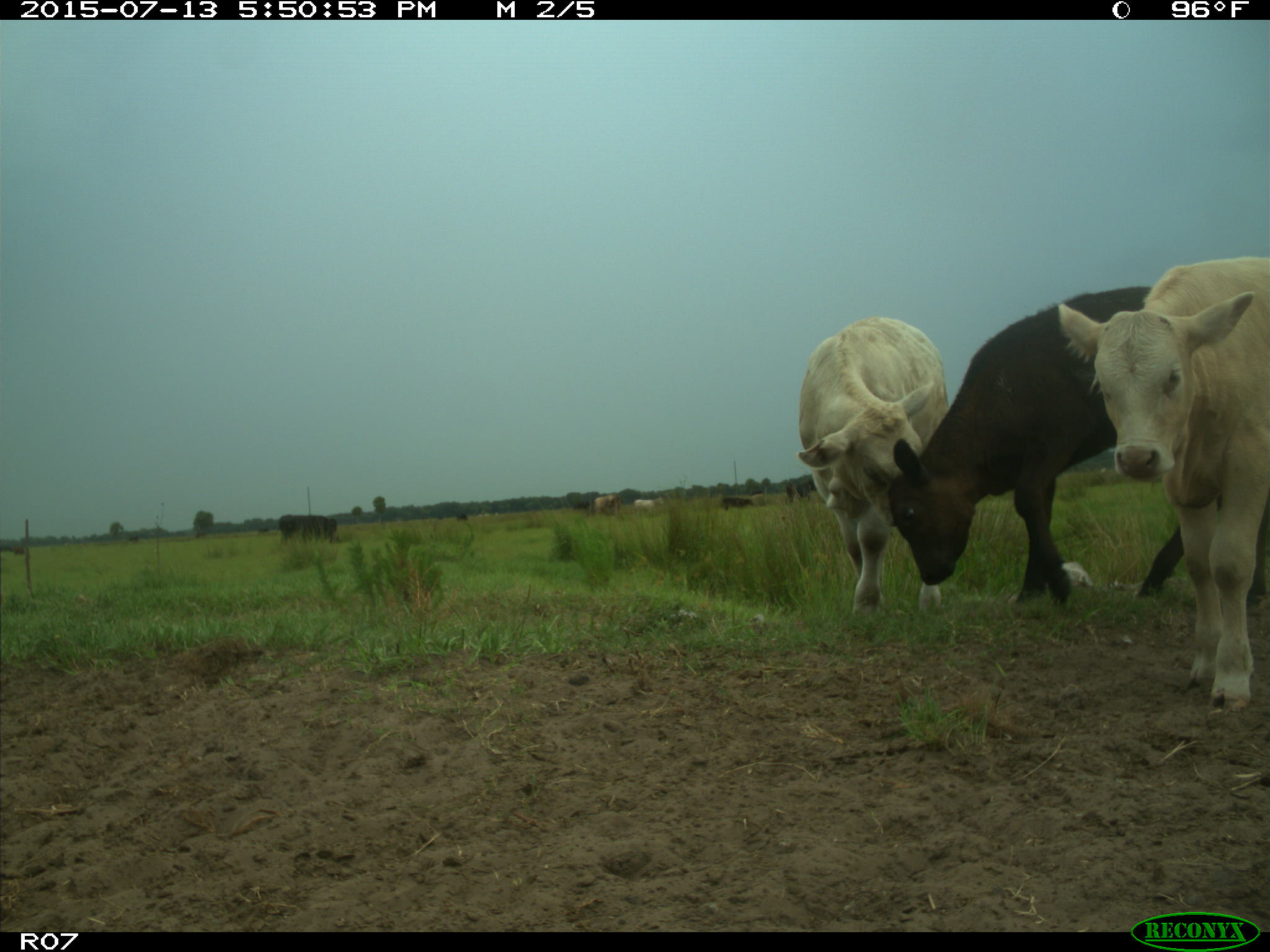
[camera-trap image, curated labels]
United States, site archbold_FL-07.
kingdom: Animalia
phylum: Chordata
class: Mammalia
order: Artiodactyla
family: Bovidae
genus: Bos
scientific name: Bos taurus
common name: domestic cow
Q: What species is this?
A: Bos taurus (domestic cow).